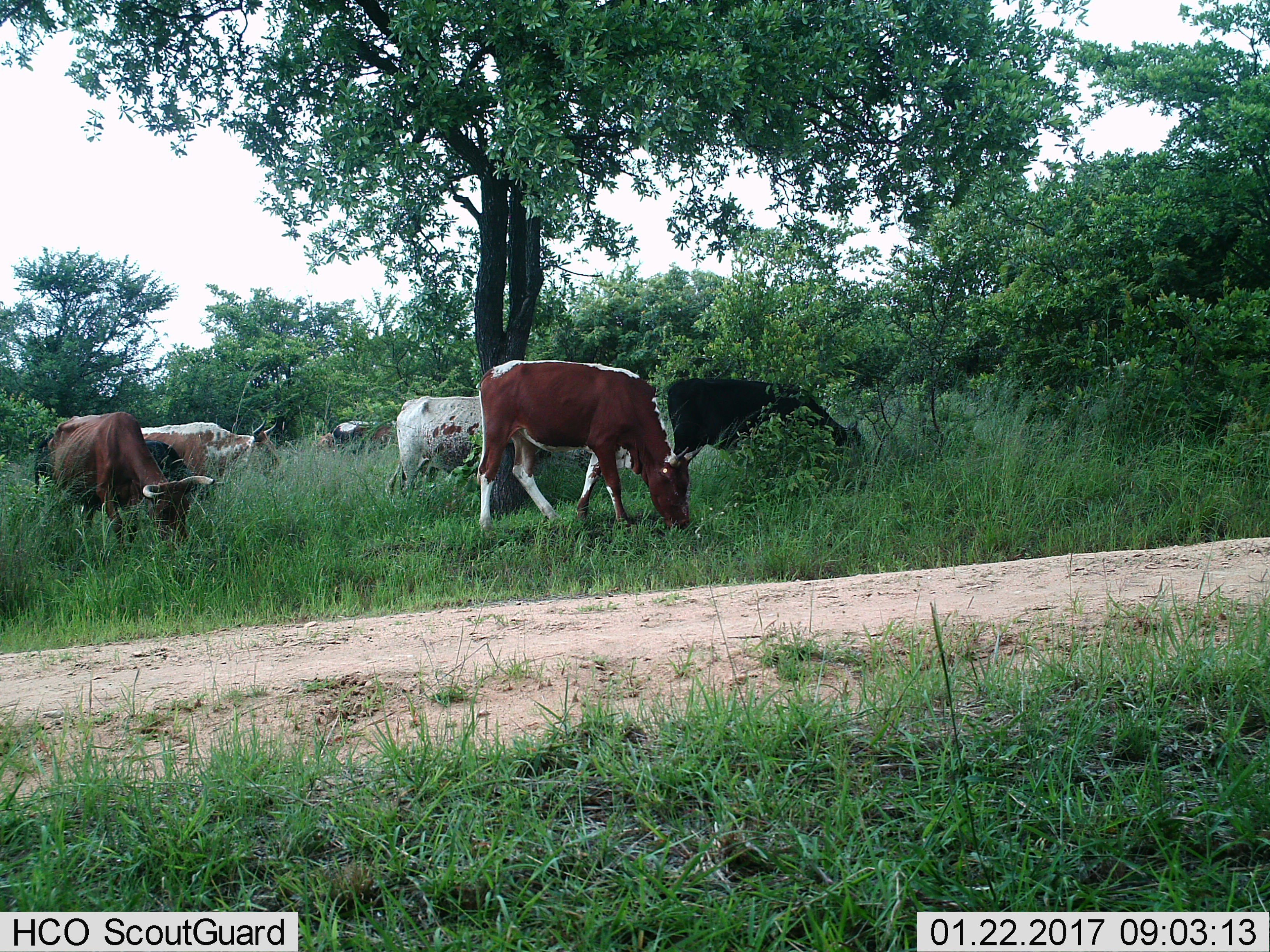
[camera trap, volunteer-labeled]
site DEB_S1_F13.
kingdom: Animalia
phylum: Chordata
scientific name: Vertebrata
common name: domestic animal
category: domesticanimal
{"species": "domesticanimal (domestic animal) (Vertebrata)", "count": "7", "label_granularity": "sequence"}